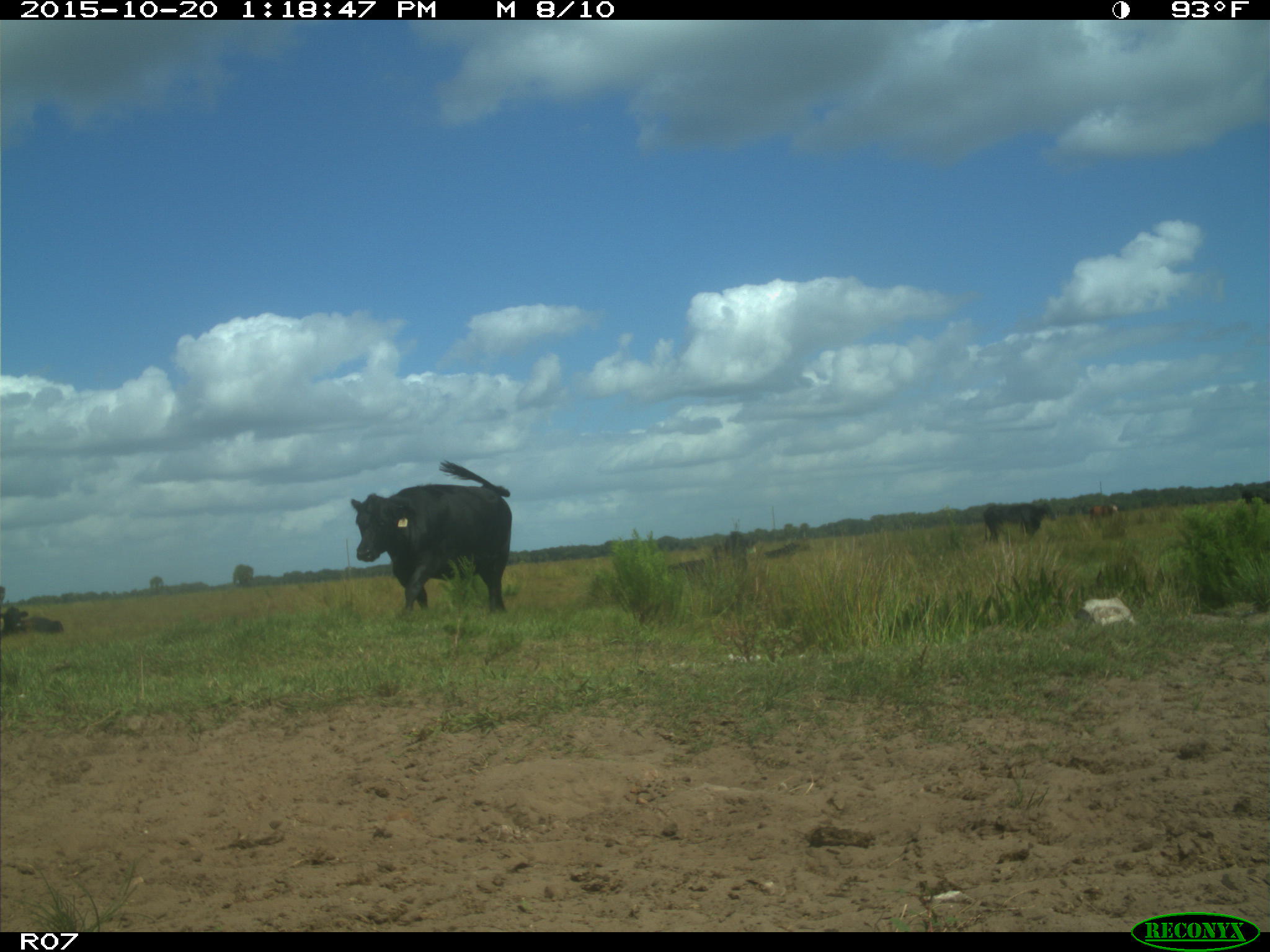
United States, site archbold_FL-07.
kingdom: Animalia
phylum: Chordata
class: Mammalia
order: Artiodactyla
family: Bovidae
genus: Bos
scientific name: Bos taurus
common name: domestic cow